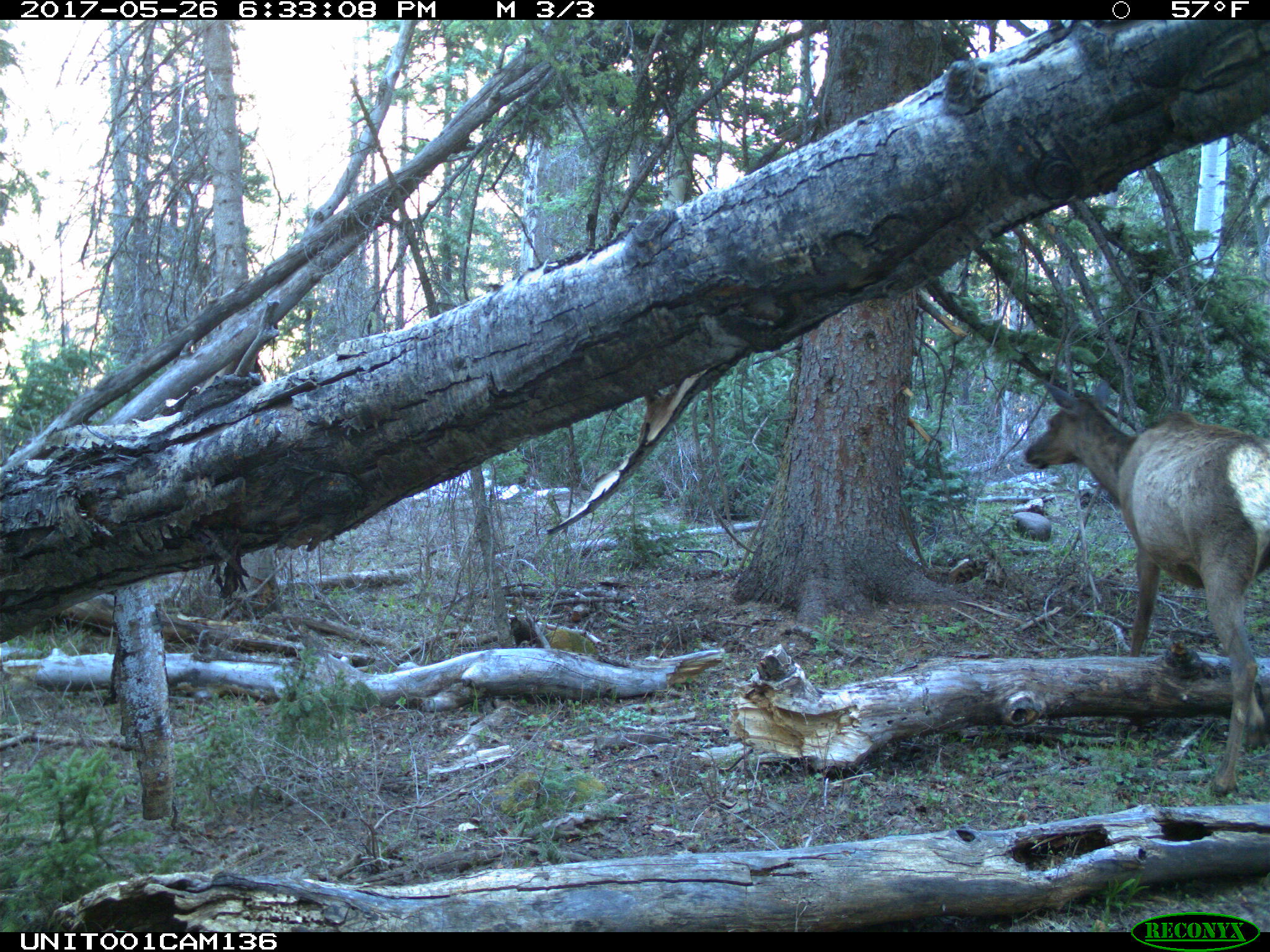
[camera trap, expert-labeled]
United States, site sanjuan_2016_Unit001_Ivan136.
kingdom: Animalia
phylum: Chordata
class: Mammalia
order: Artiodactyla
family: Cervidae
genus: Cervus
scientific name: Cervus elaphus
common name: red deer